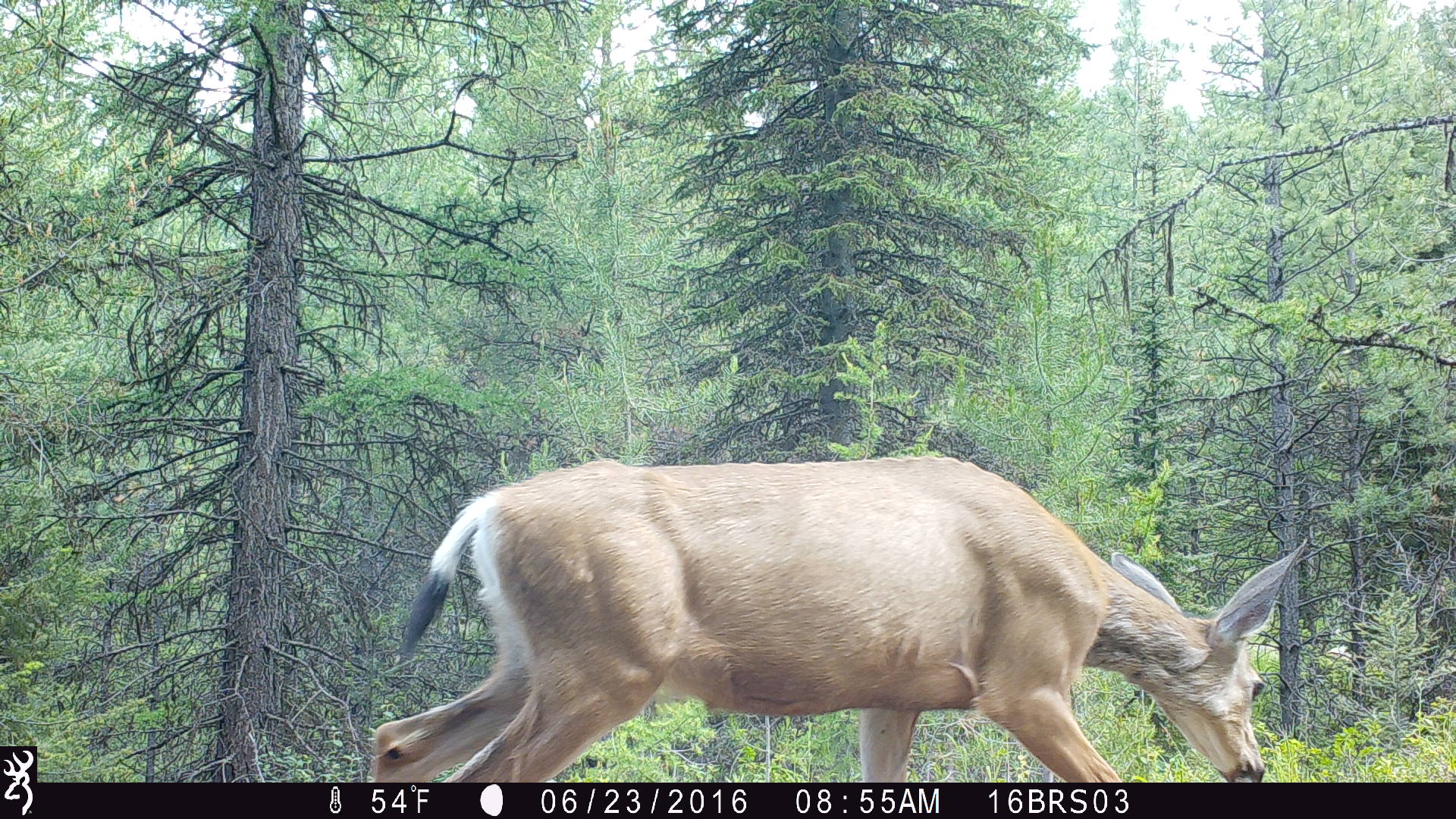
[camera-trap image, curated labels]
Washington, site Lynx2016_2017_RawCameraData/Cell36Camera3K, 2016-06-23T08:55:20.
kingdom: Animalia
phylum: Chordata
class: Mammalia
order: Artiodactyla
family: Cervidae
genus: Odocoileus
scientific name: Odocoileus hemionus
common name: mule deer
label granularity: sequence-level